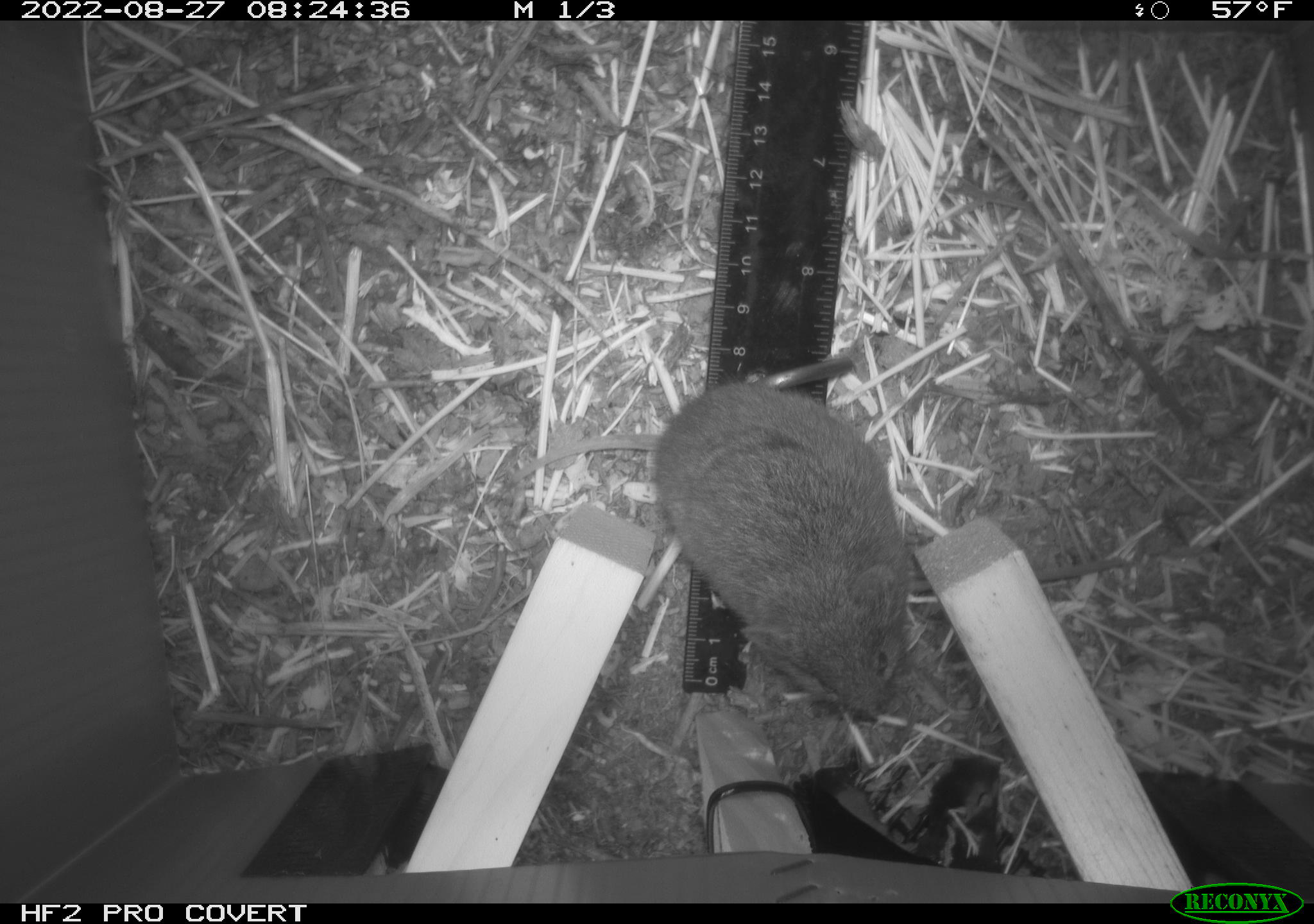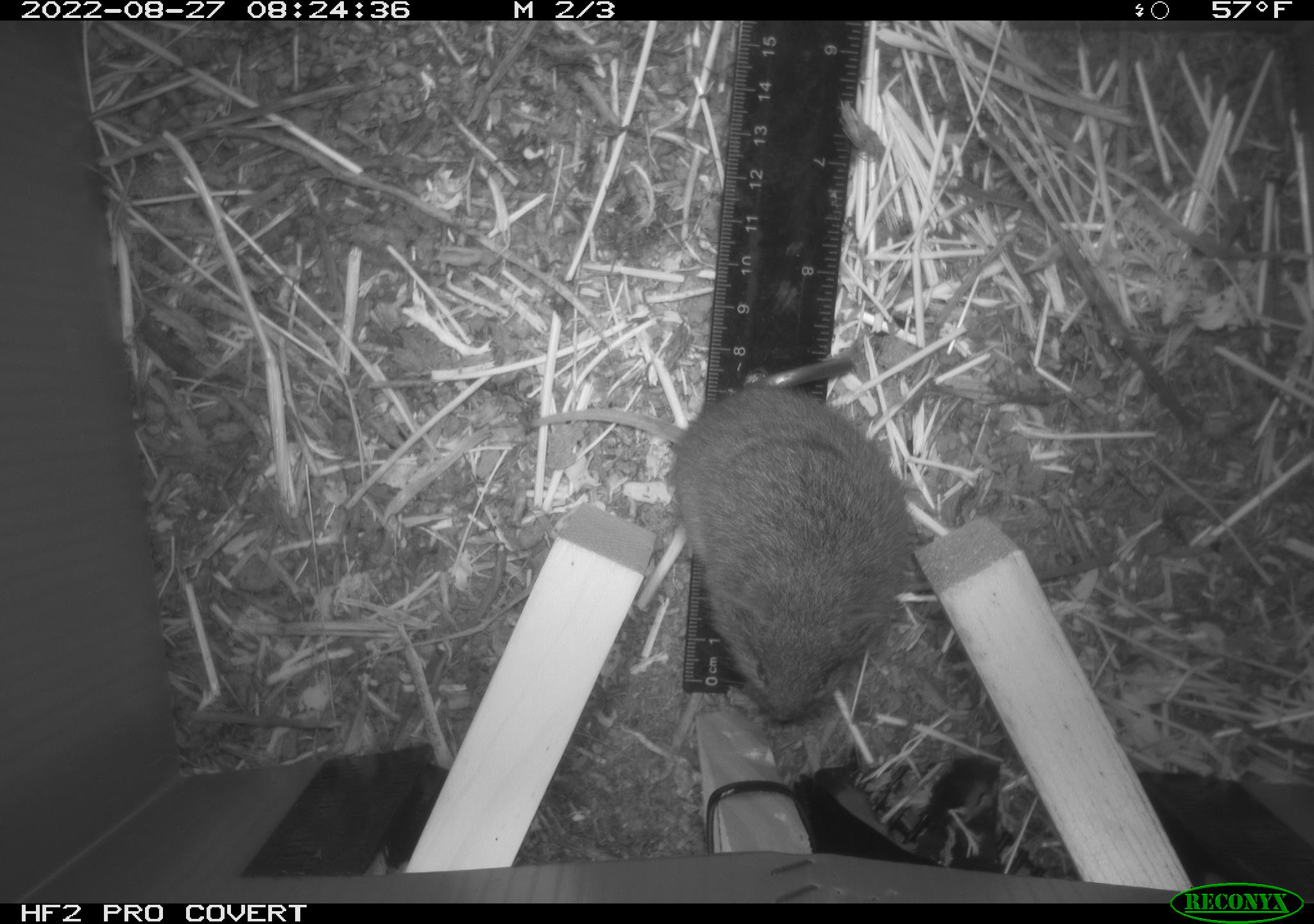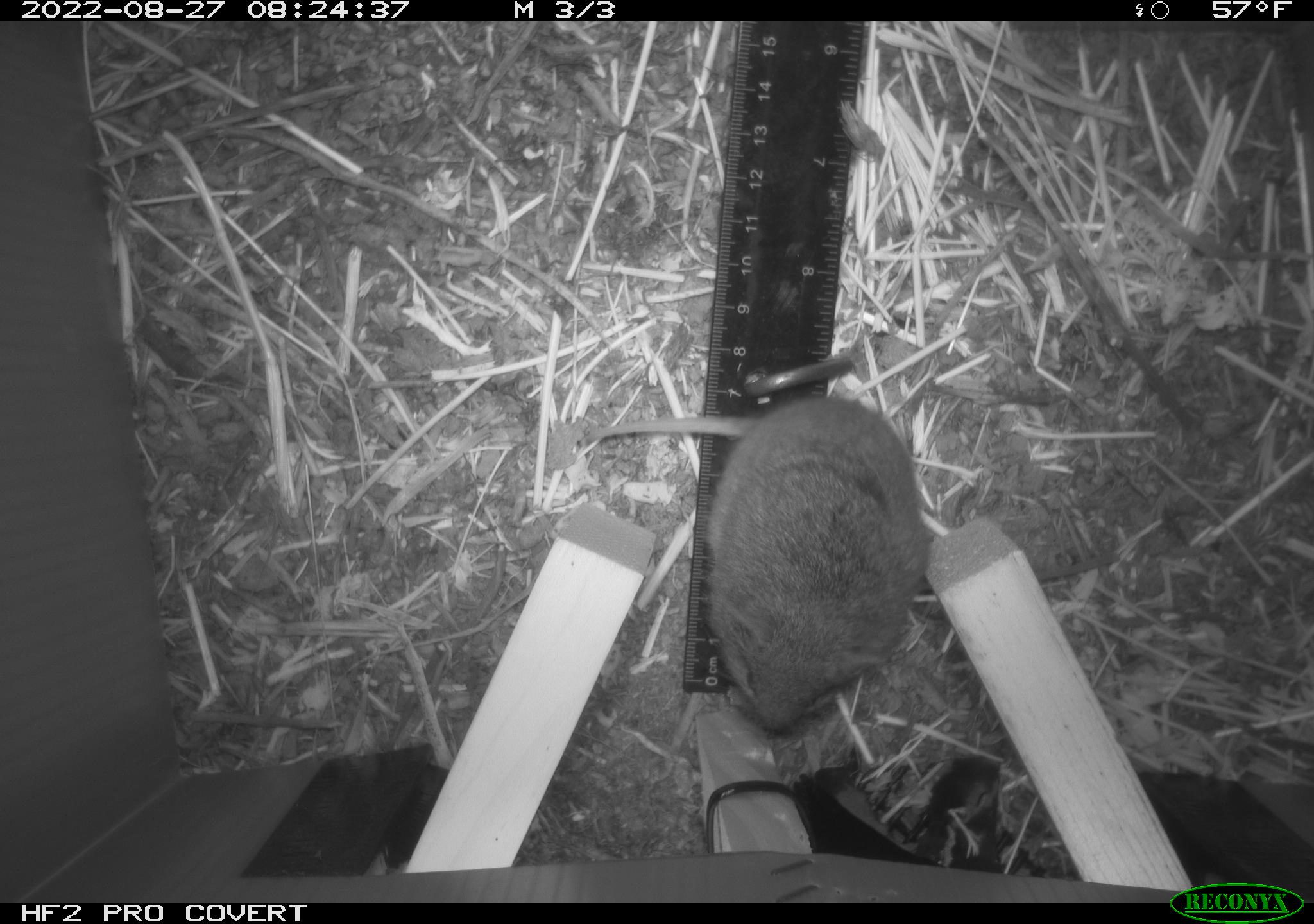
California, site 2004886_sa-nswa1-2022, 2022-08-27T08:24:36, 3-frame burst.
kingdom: Animalia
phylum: Chordata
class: Mammalia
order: Rodentia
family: Cricetidae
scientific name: Cricetidae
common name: hamsters, voles, lemmings, and allies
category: cricetidae family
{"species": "cricetidae family (hamsters, voles, lemmings, and allies) (Cricetidae)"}